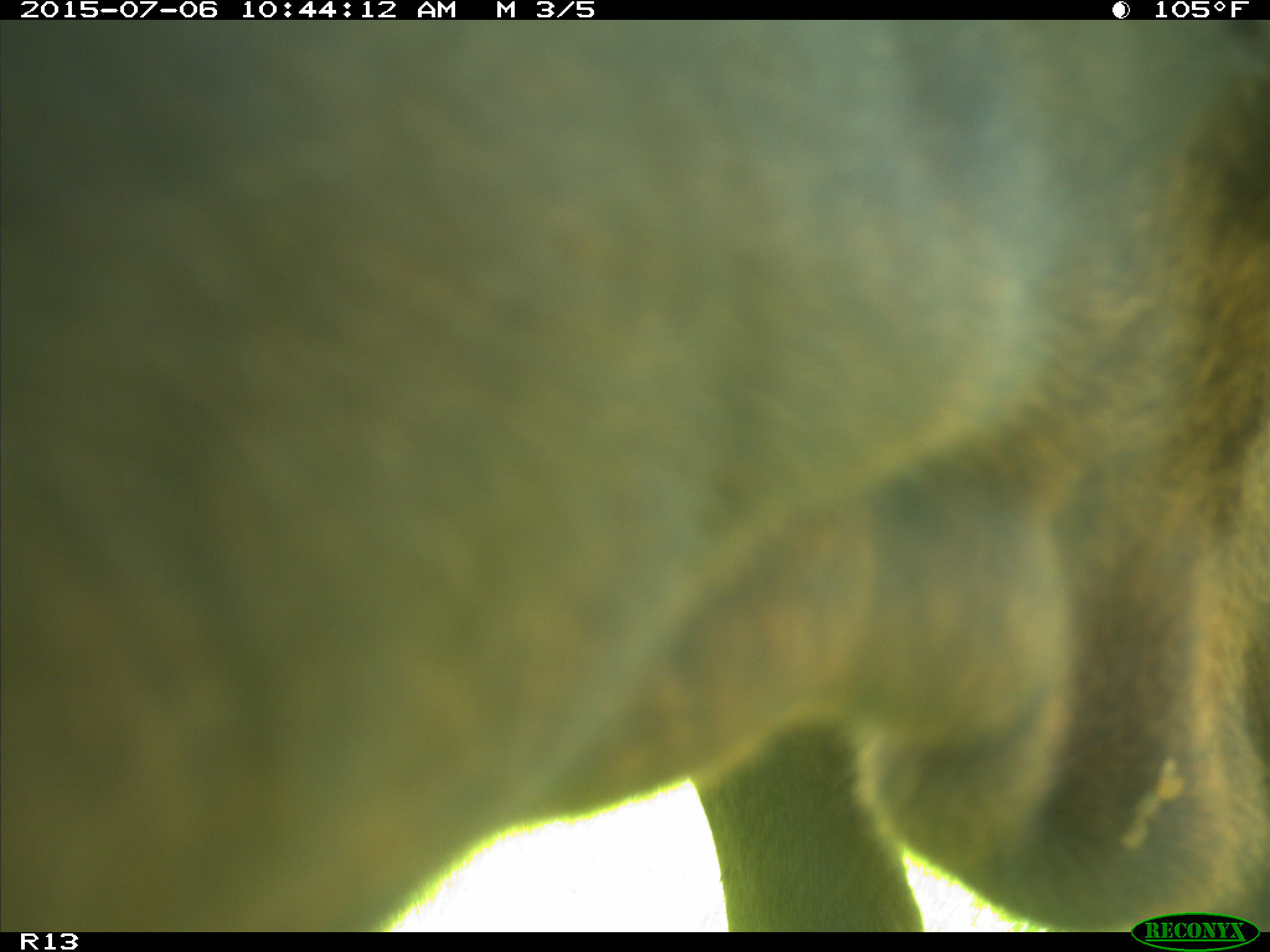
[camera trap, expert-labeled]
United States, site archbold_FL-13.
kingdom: Animalia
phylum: Chordata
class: Mammalia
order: Artiodactyla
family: Bovidae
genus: Bos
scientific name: Bos taurus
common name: domestic cow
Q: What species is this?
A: Bos taurus (domestic cow).